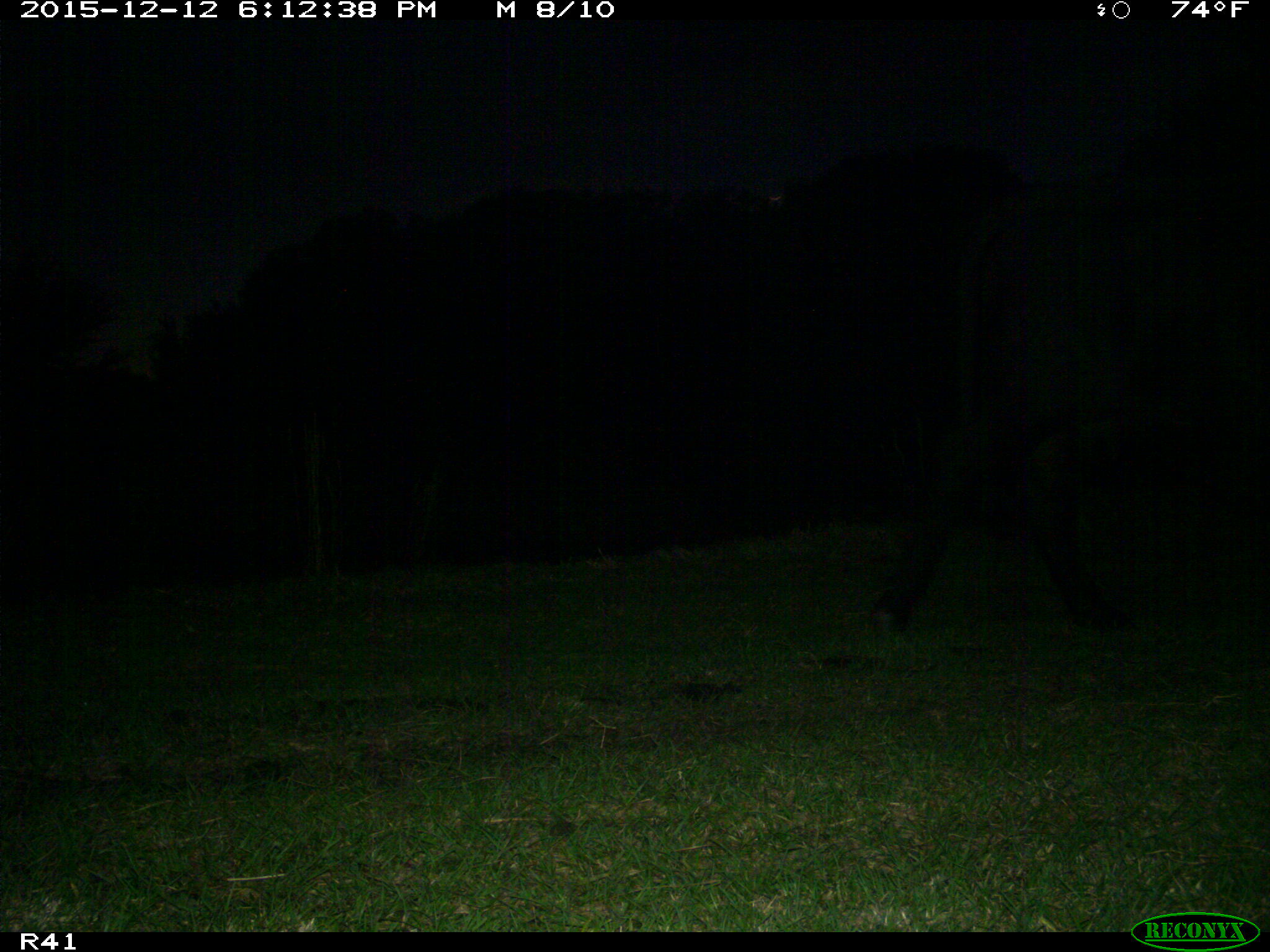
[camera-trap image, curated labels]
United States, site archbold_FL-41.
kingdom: Animalia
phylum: Chordata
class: Mammalia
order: Artiodactyla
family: Bovidae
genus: Bos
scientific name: Bos taurus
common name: domestic cow